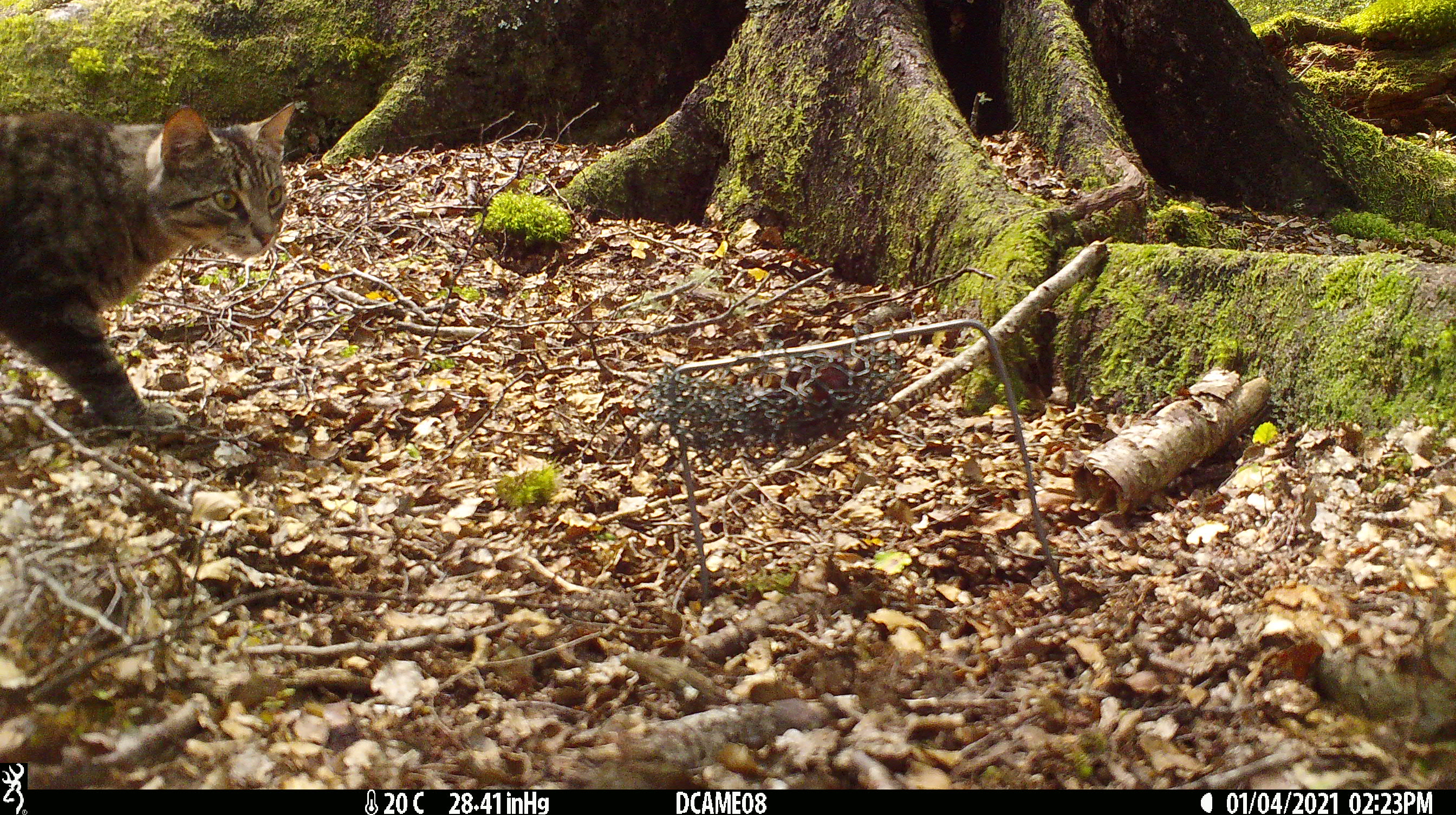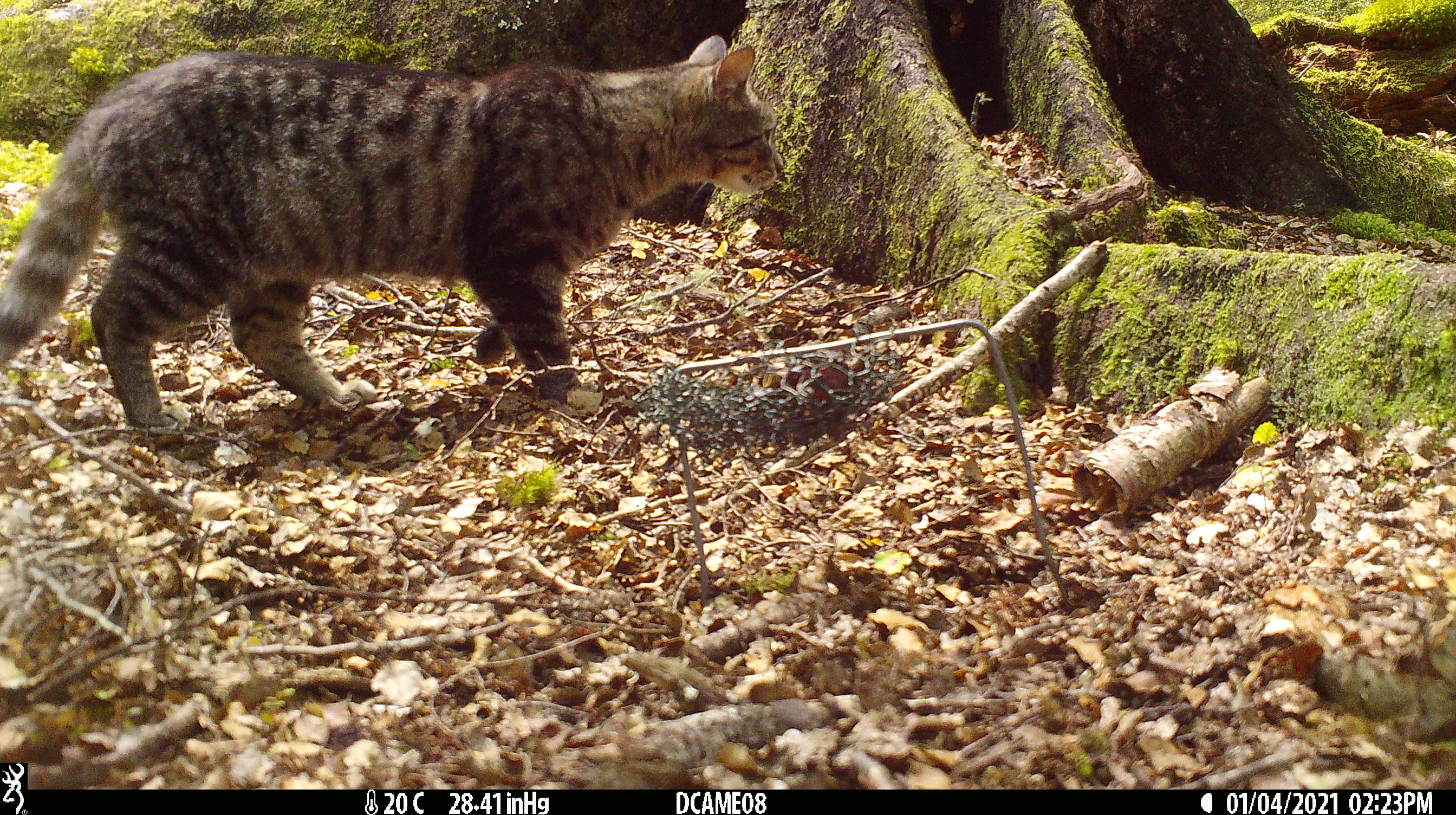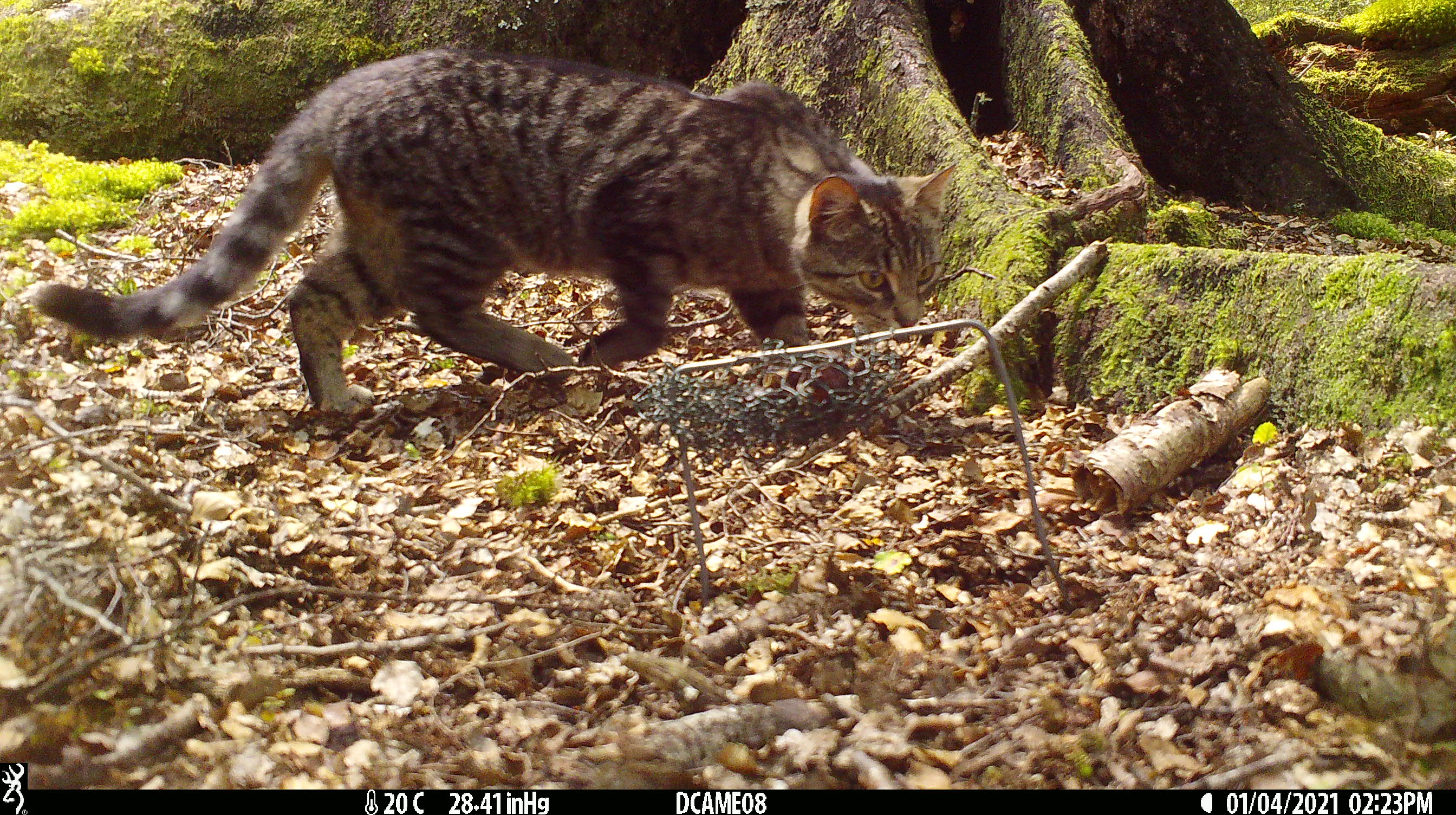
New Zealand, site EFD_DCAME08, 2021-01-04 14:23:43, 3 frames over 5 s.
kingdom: Animalia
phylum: Chordata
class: Mammalia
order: Carnivora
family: Felidae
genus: Felis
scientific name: Felis catus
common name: domestic cat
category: cat